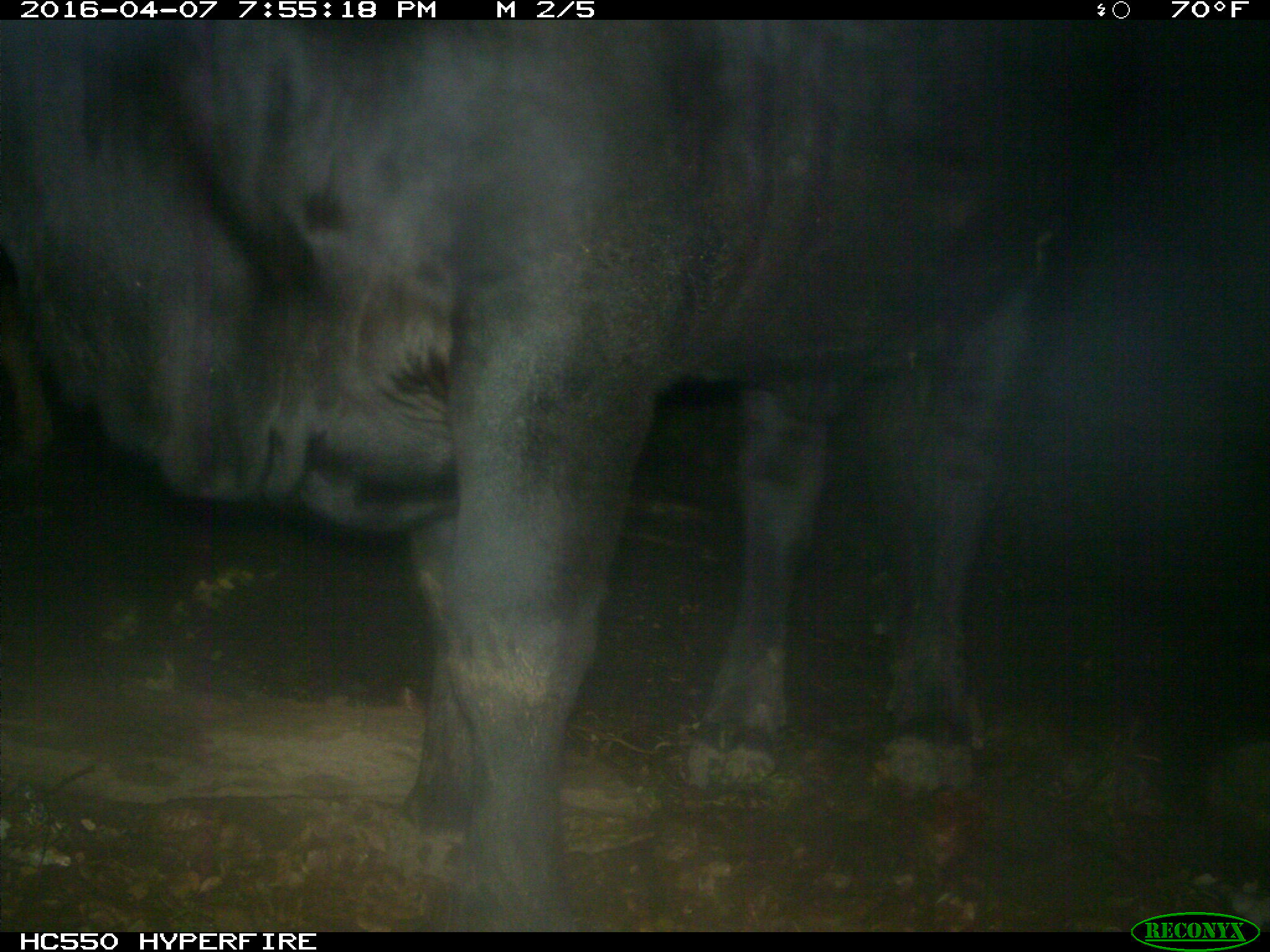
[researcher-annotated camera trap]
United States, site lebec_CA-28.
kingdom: Animalia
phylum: Chordata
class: Mammalia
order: Artiodactyla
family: Bovidae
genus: Bos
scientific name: Bos taurus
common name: domestic cow